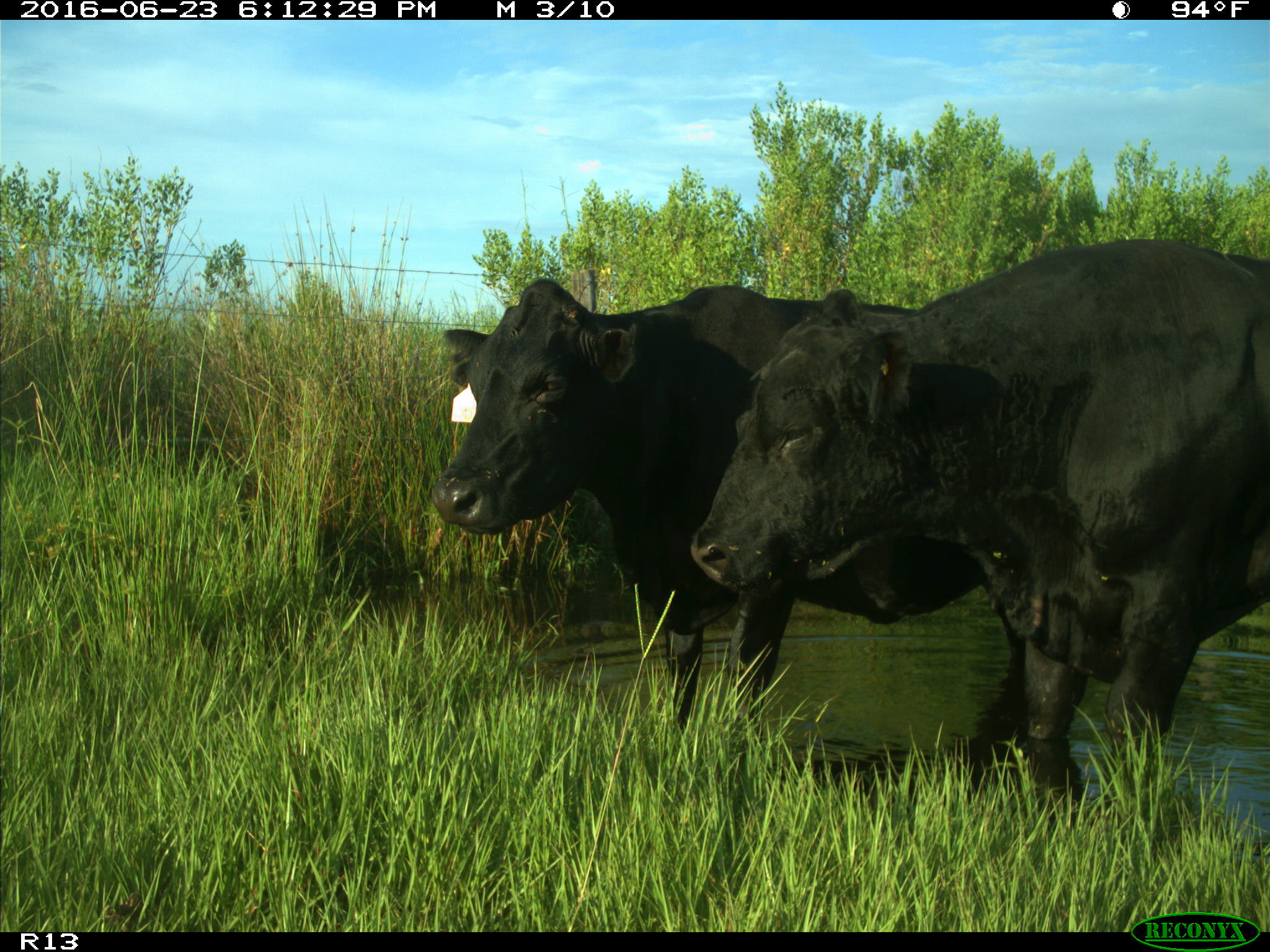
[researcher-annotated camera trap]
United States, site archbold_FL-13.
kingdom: Animalia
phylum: Chordata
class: Mammalia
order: Artiodactyla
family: Bovidae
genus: Bos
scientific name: Bos taurus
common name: domestic cow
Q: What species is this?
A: Bos taurus (domestic cow).